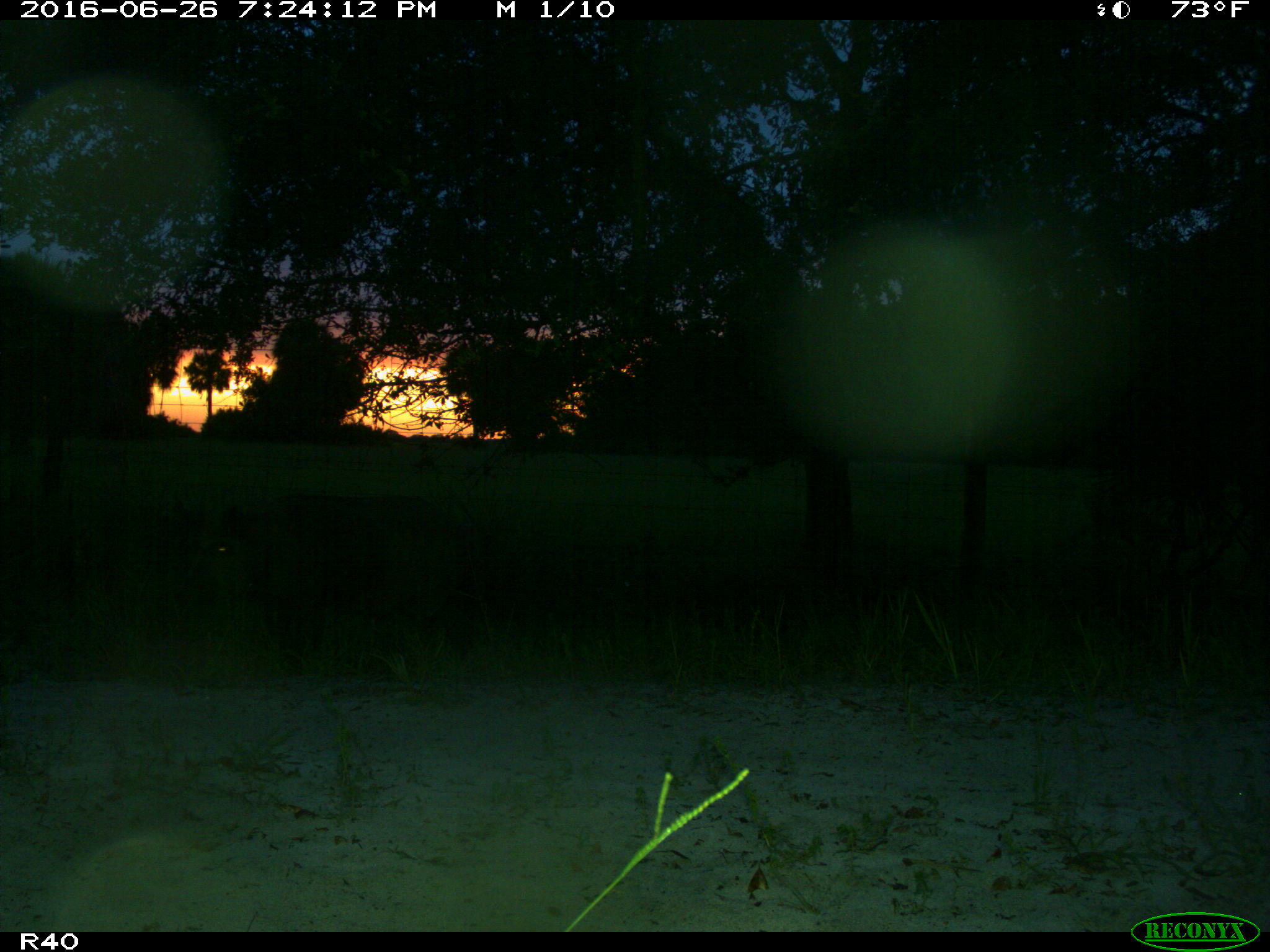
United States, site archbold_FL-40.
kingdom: Animalia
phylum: Chordata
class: Mammalia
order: Artiodactyla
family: Suidae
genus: Sus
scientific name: Sus scrofa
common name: wild boar